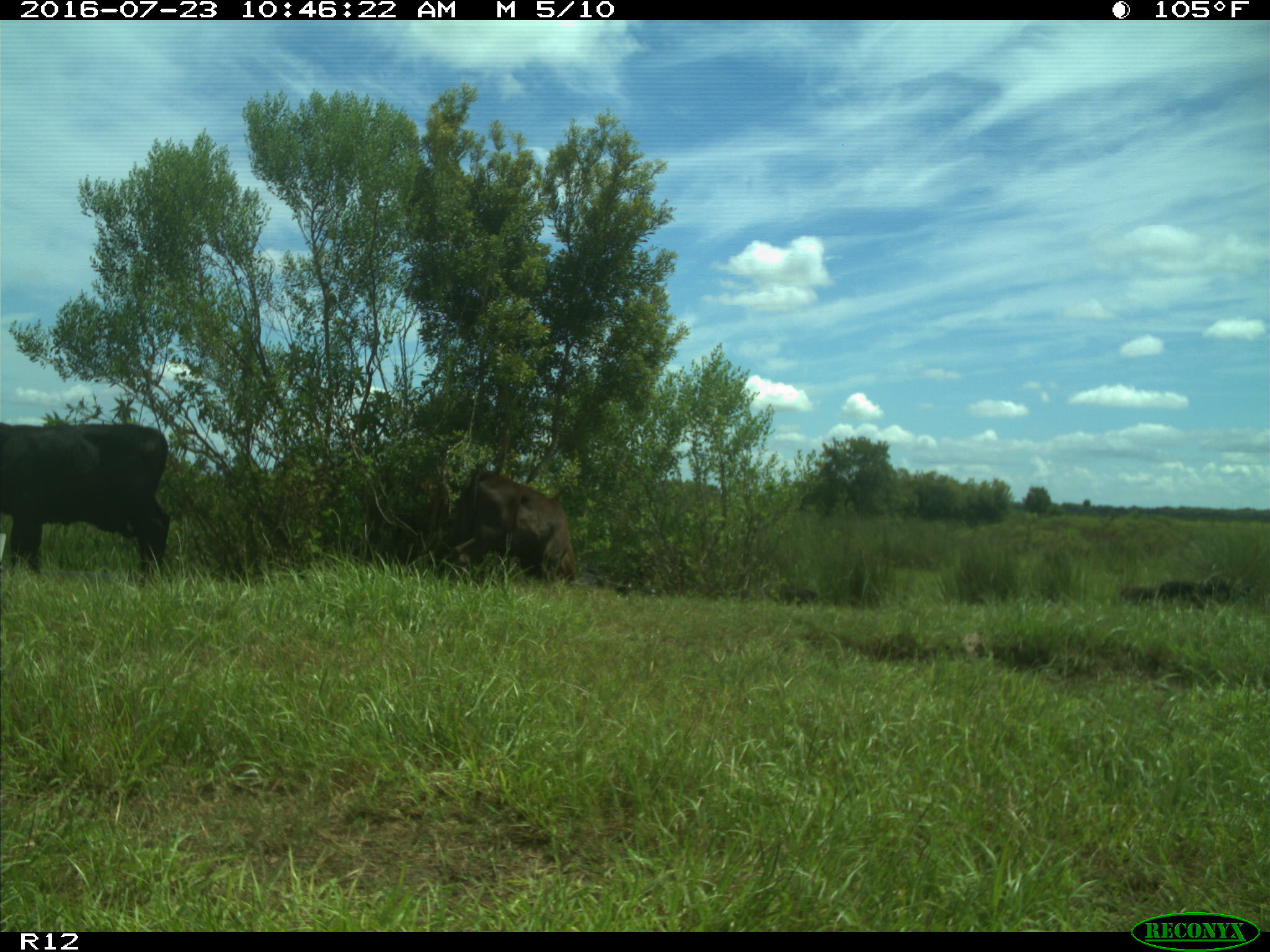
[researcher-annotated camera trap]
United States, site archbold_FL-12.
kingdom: Animalia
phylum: Chordata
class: Mammalia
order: Artiodactyla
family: Bovidae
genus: Bos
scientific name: Bos taurus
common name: domestic cow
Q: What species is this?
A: Bos taurus (domestic cow).